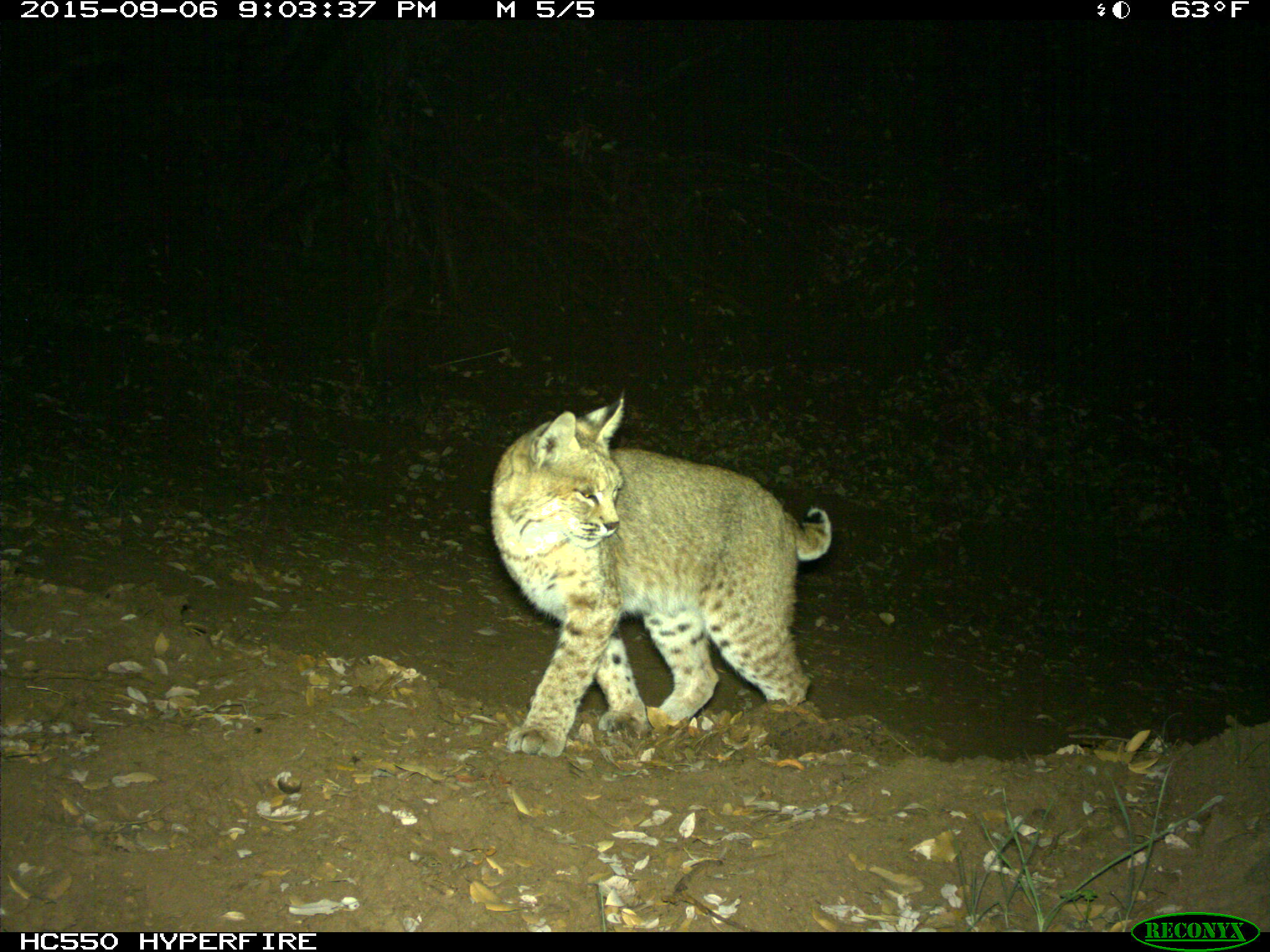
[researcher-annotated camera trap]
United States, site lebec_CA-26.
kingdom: Animalia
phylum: Chordata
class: Mammalia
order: Carnivora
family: Felidae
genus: Lynx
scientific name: Lynx rufus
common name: bobcat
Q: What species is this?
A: Lynx rufus (bobcat).